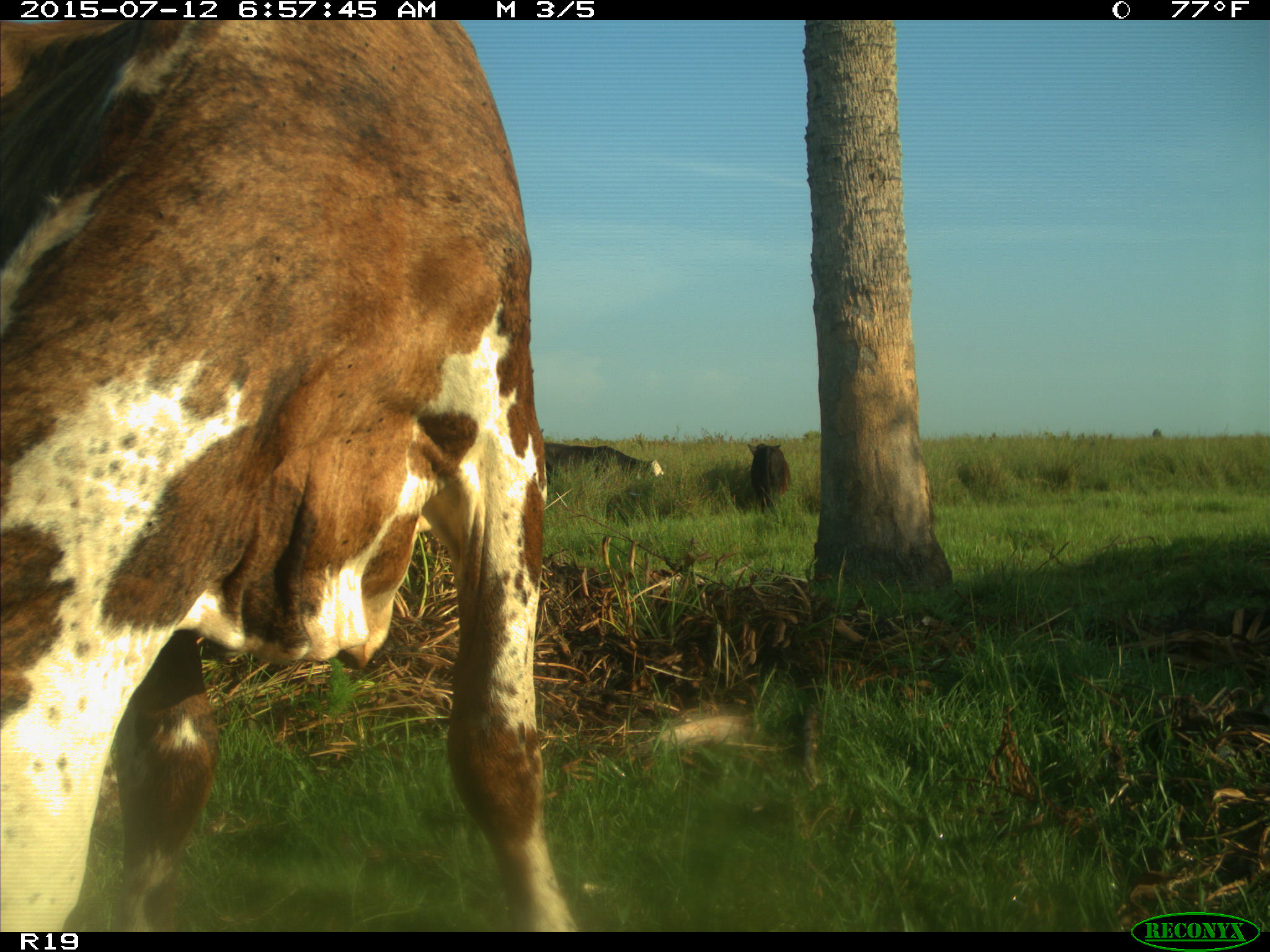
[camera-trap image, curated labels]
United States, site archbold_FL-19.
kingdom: Animalia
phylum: Chordata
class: Mammalia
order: Artiodactyla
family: Bovidae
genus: Bos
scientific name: Bos taurus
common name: domestic cow